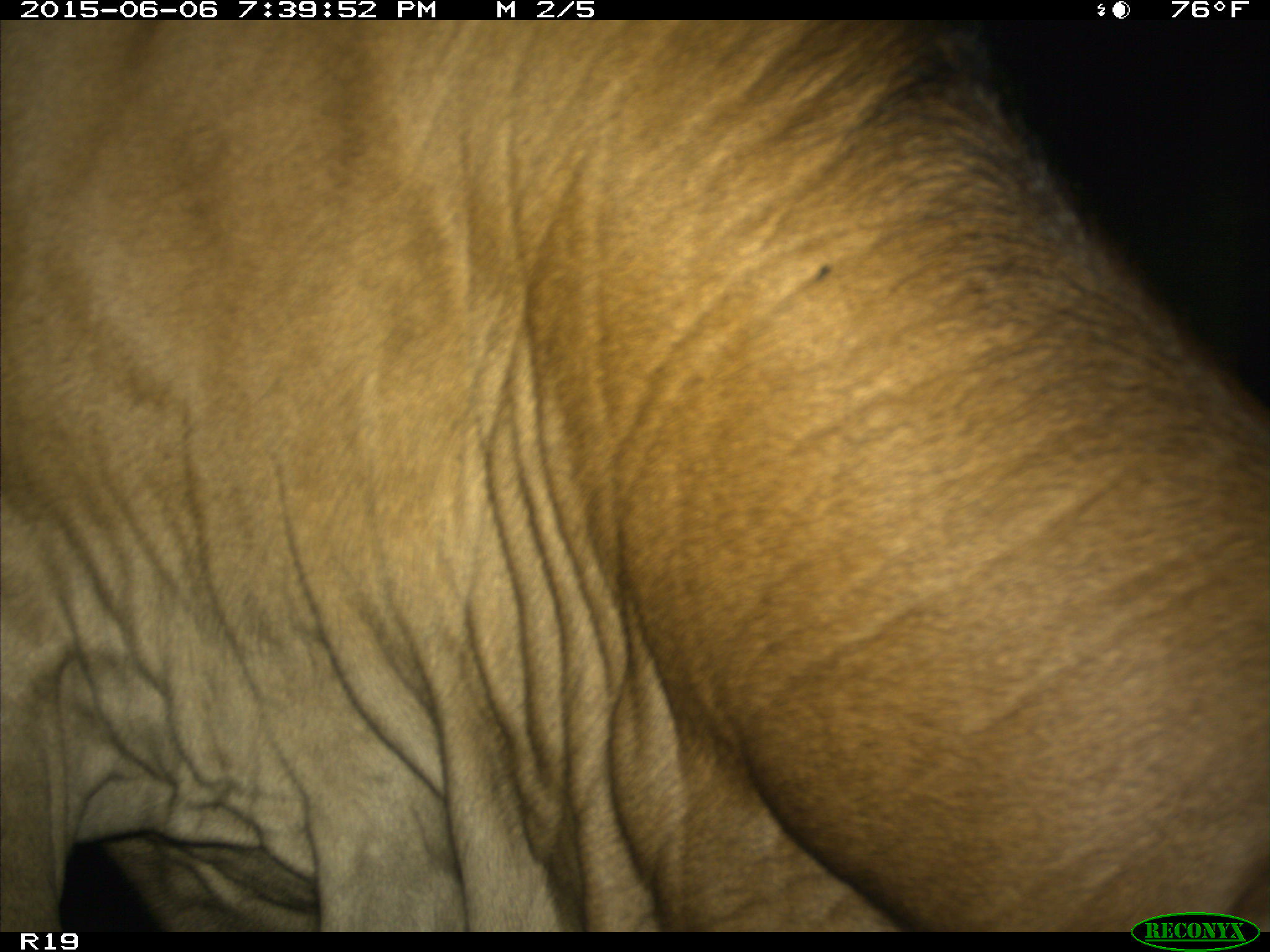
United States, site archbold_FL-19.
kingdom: Animalia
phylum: Chordata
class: Mammalia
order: Artiodactyla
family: Bovidae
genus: Bos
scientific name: Bos taurus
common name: domestic cow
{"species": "Bos taurus (domestic cow)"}